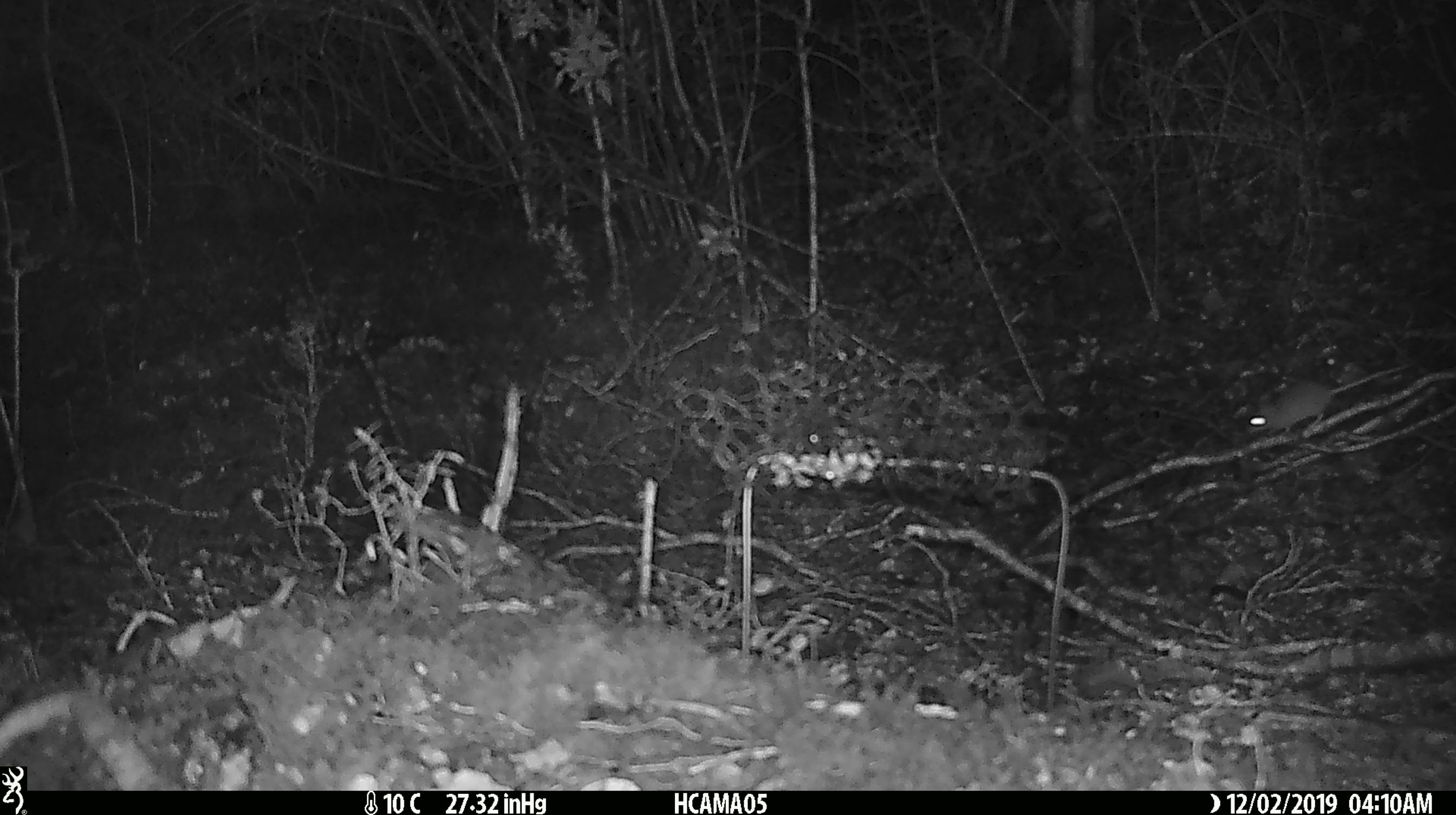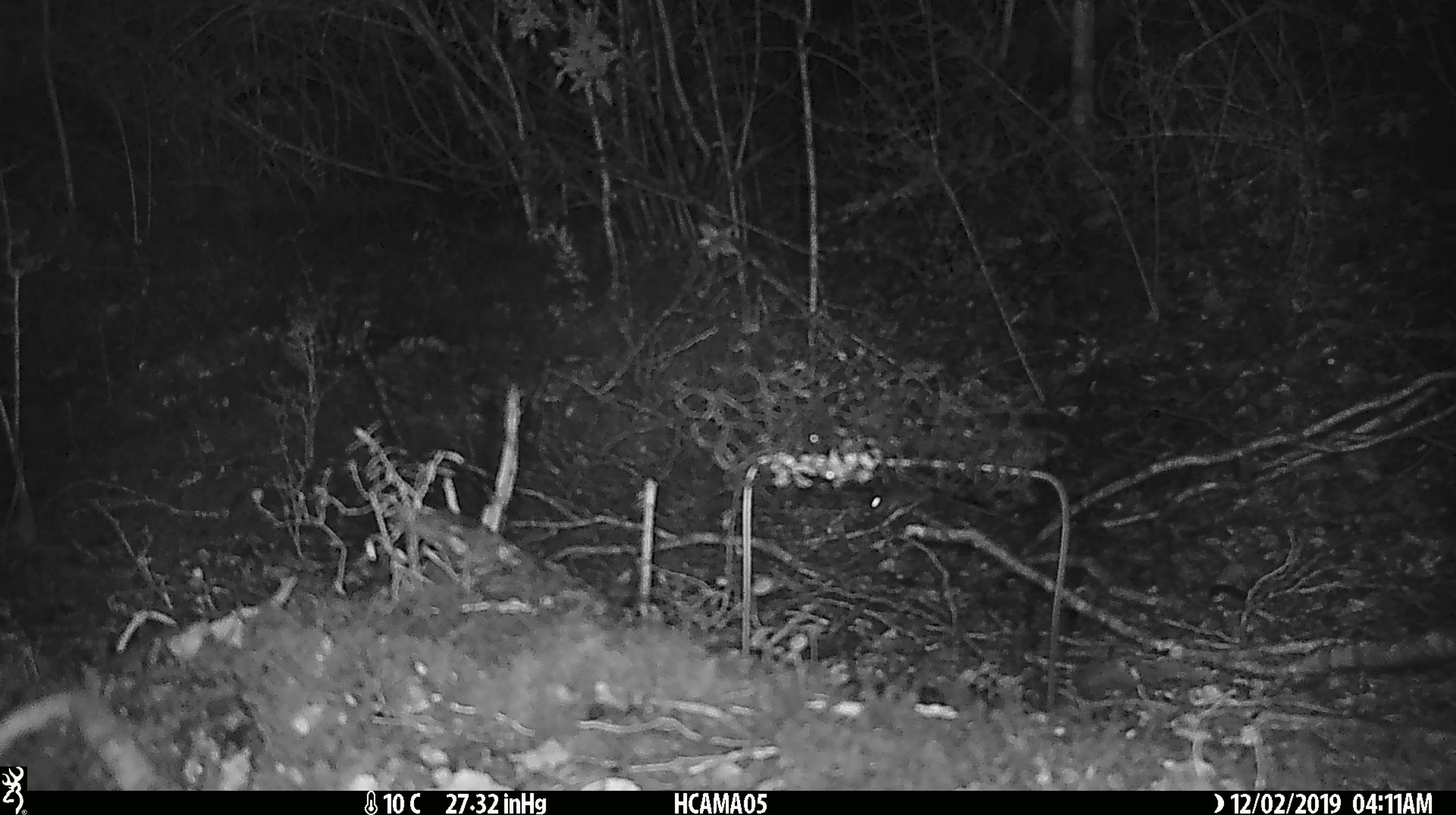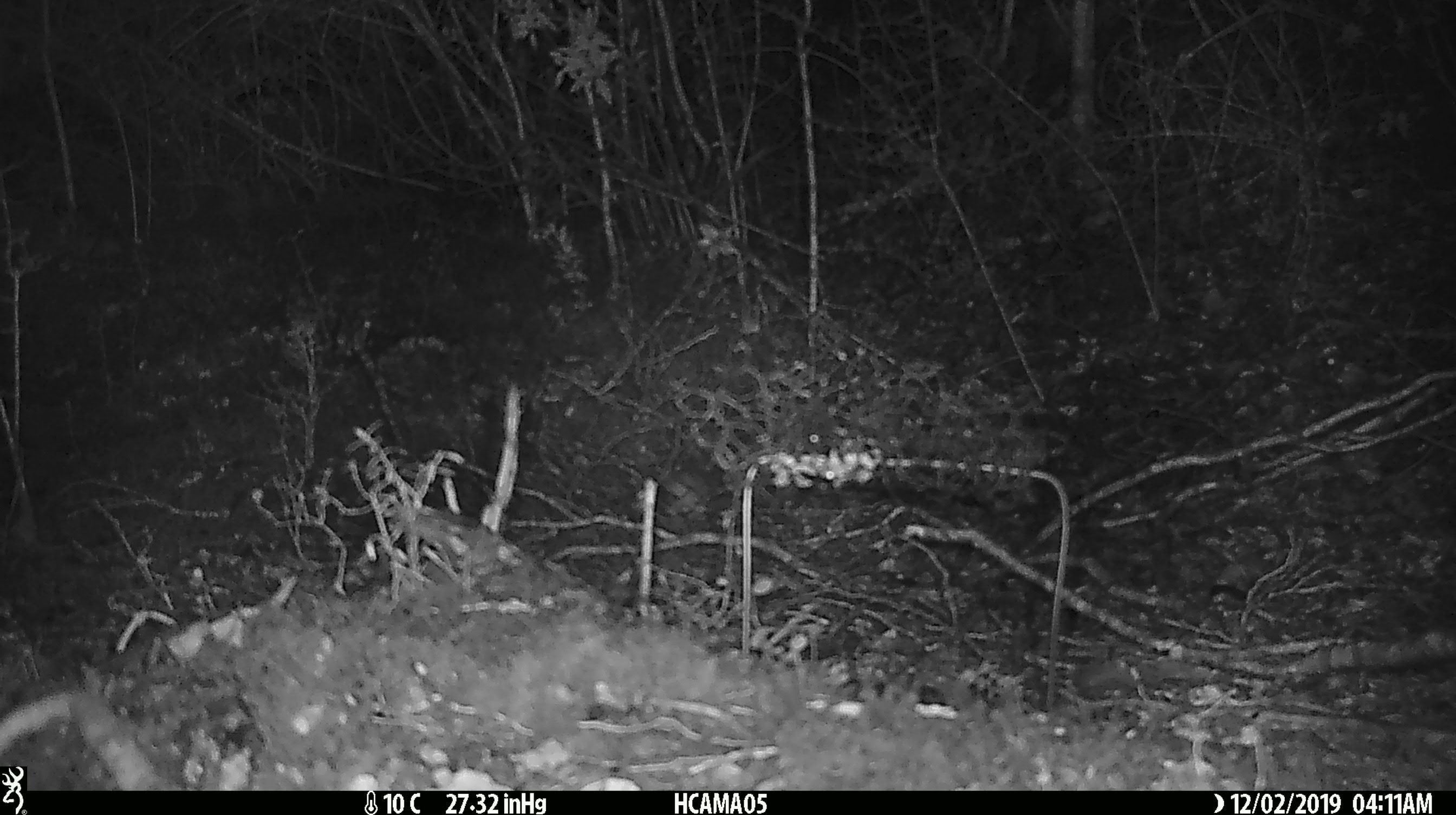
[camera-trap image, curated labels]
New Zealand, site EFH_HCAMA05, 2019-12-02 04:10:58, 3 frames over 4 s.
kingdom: Animalia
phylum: Chordata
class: Mammalia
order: Rodentia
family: Muridae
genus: Mus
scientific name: Mus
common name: mouse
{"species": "mouse (Mus)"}